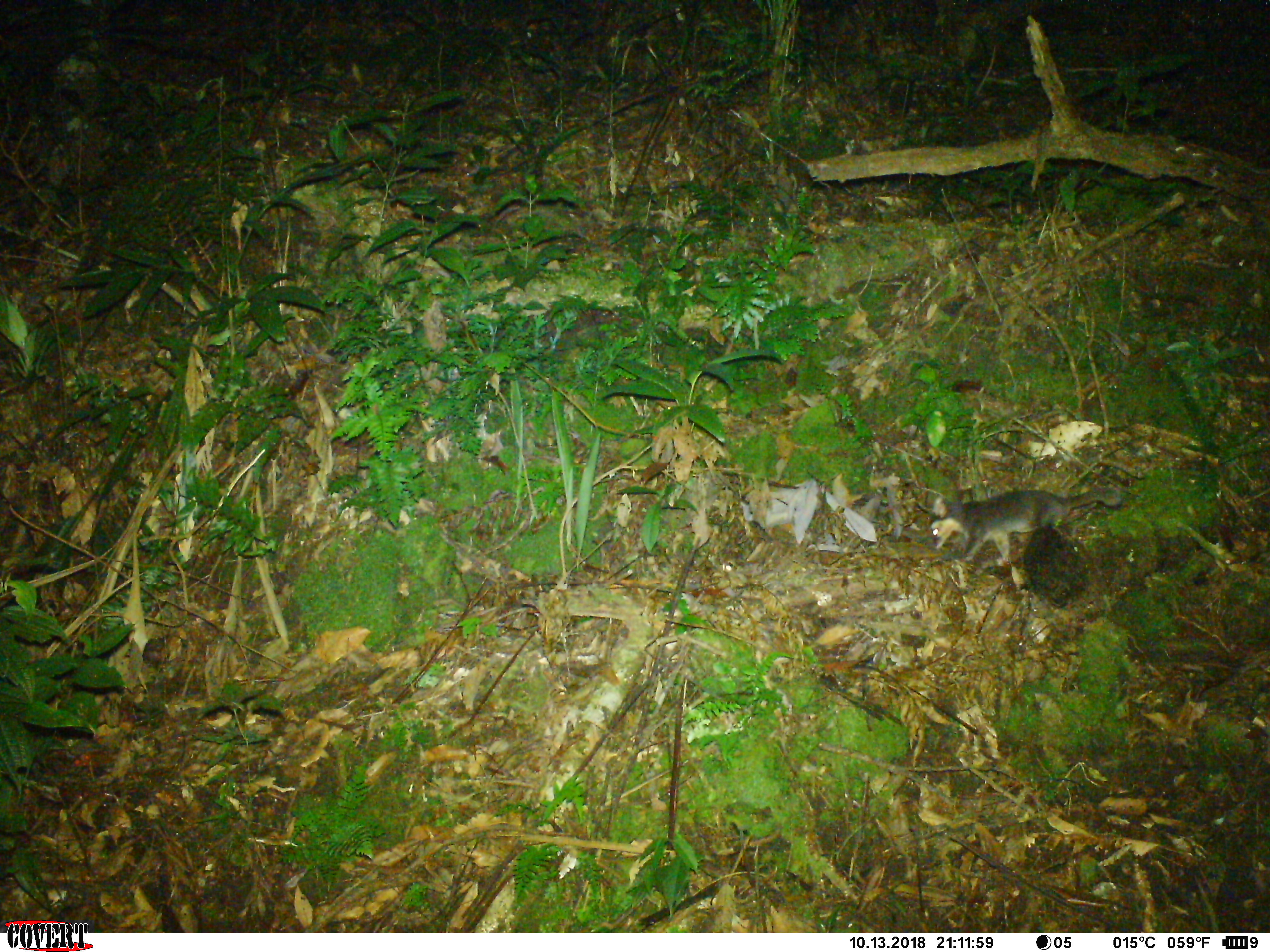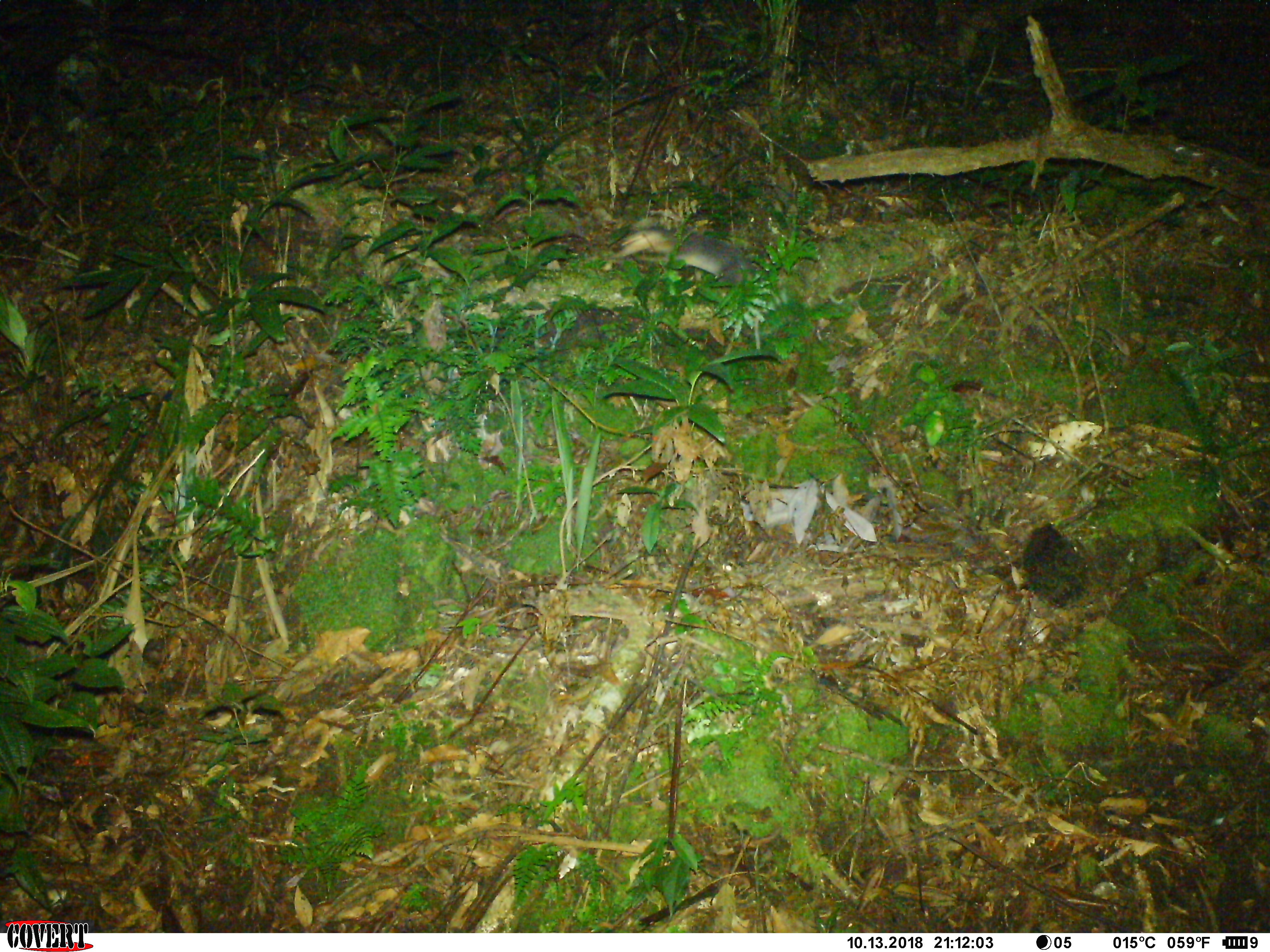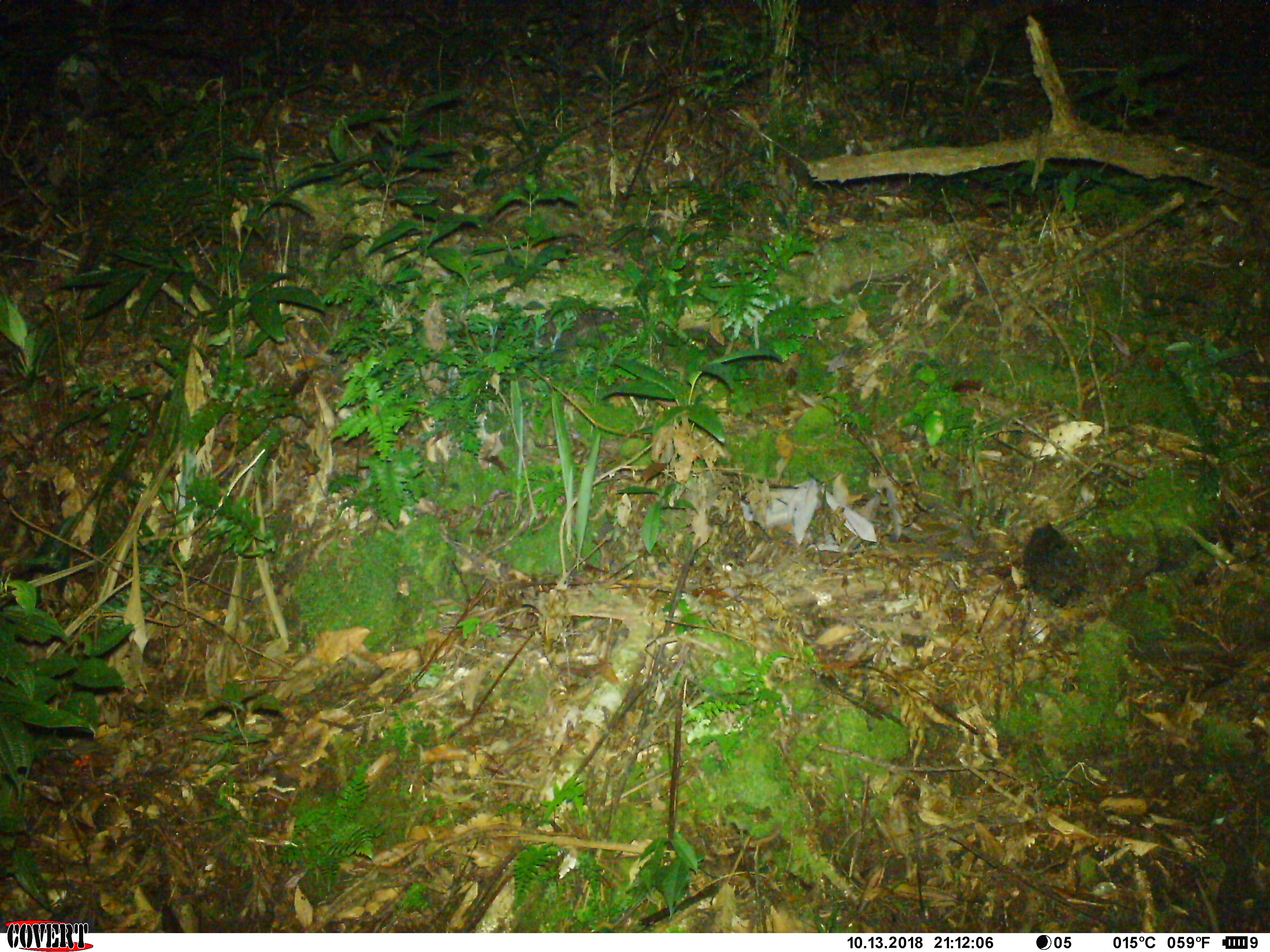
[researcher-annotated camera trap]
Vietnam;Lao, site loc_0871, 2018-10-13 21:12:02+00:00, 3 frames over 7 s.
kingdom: Animalia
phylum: Chordata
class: Mammalia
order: Carnivora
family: Mustelidae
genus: Melogale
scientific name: Melogale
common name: ferret badger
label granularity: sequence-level